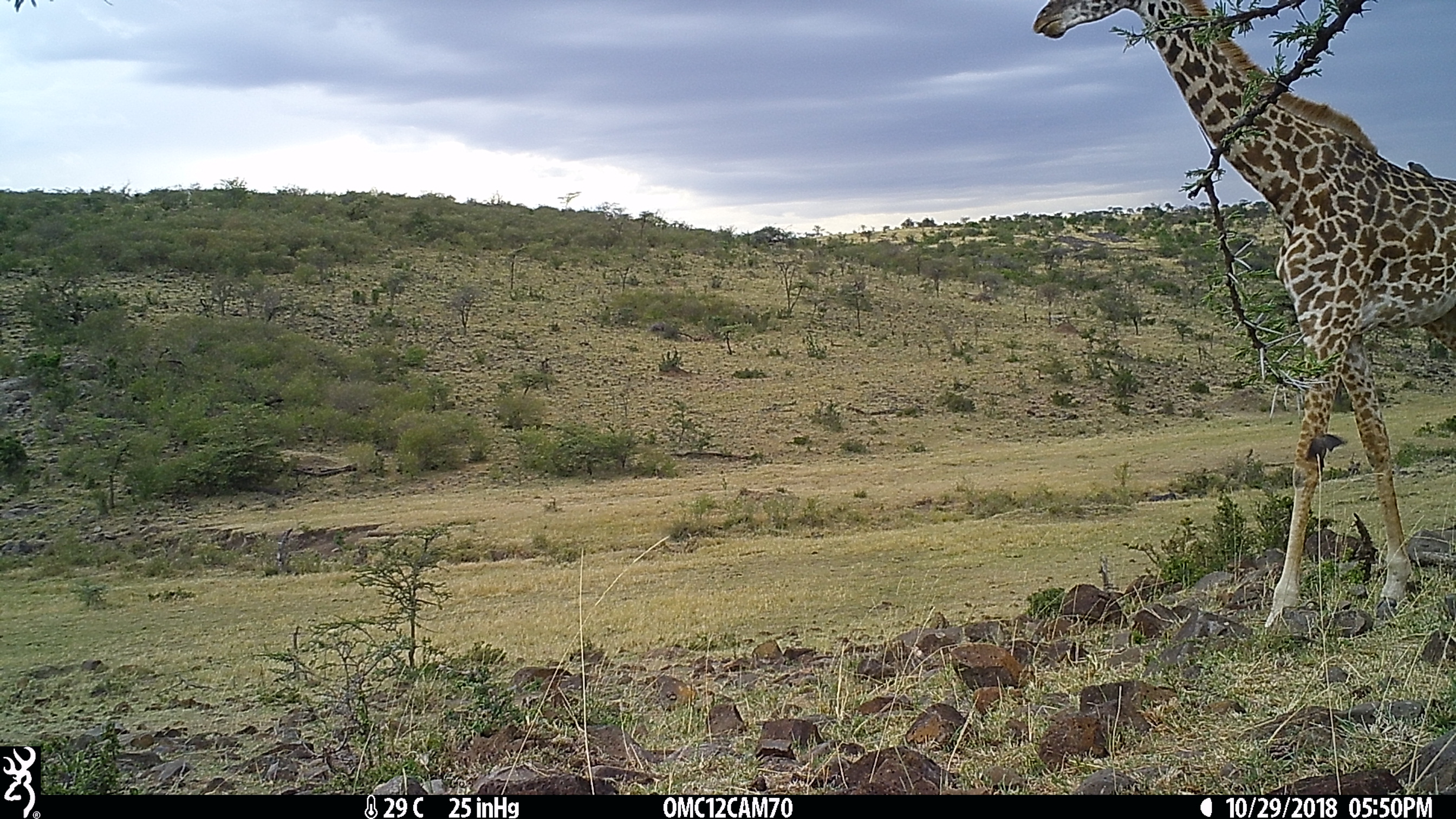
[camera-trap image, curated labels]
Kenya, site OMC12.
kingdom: Animalia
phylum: Chordata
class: Mammalia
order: Artiodactyla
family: Giraffidae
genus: Giraffa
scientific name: Giraffa camelopardalis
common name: northern giraffe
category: giraffe